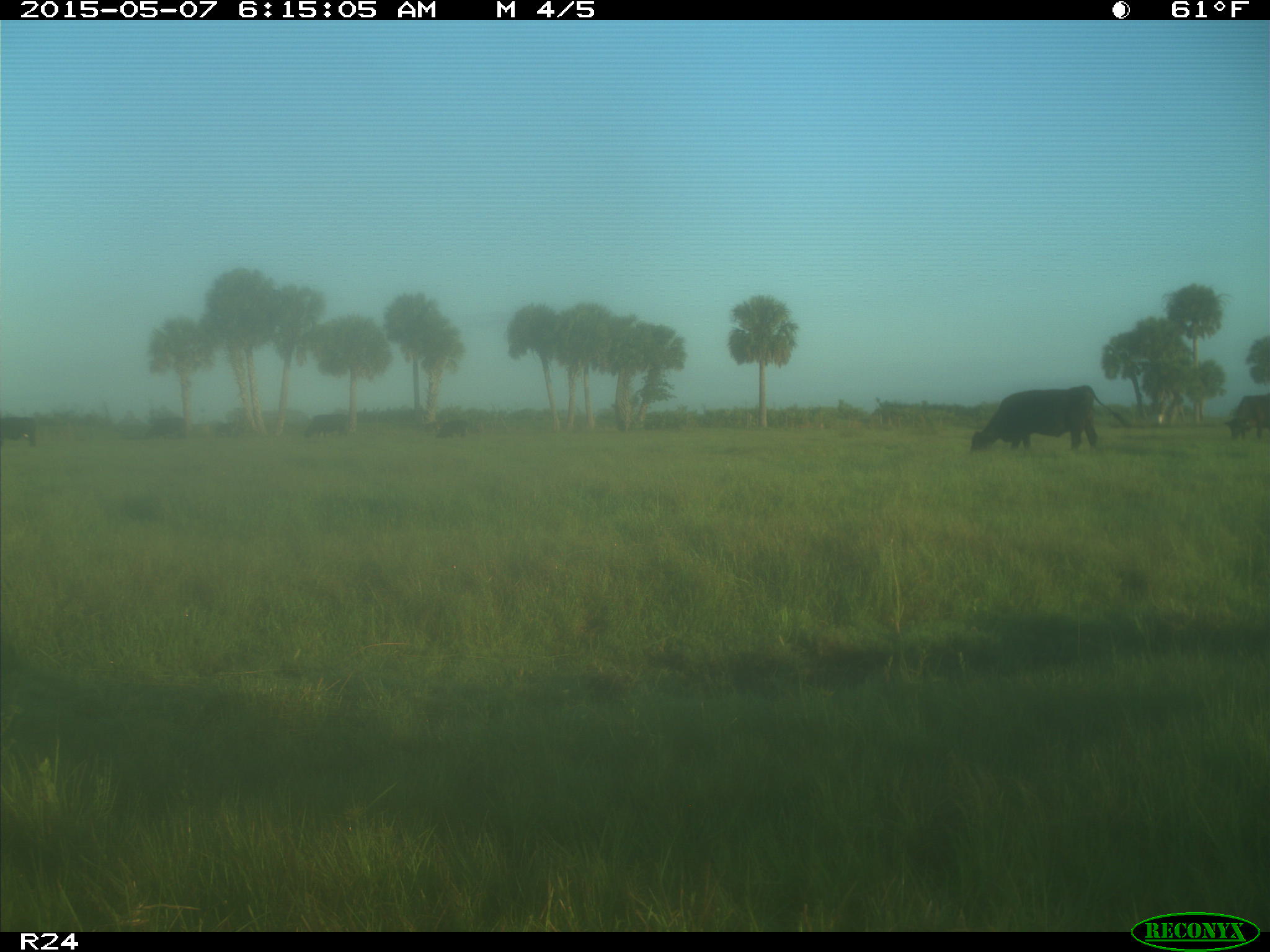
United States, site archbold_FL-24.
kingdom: Animalia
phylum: Chordata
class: Mammalia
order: Artiodactyla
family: Bovidae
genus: Bos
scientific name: Bos taurus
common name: domestic cow